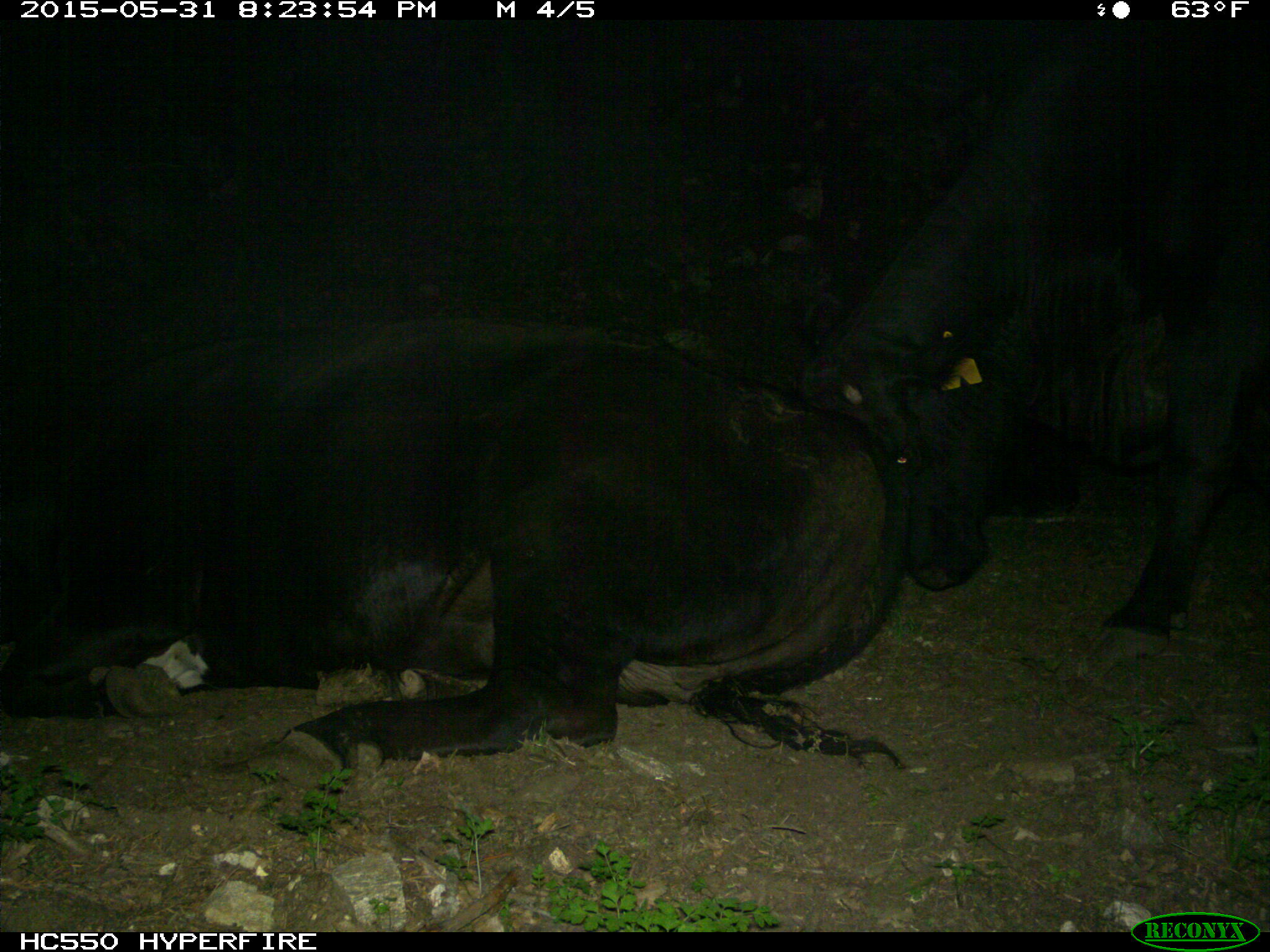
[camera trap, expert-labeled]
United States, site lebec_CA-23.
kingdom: Animalia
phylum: Chordata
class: Mammalia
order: Artiodactyla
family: Bovidae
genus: Bos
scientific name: Bos taurus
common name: domestic cow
Bos taurus (domestic cow).